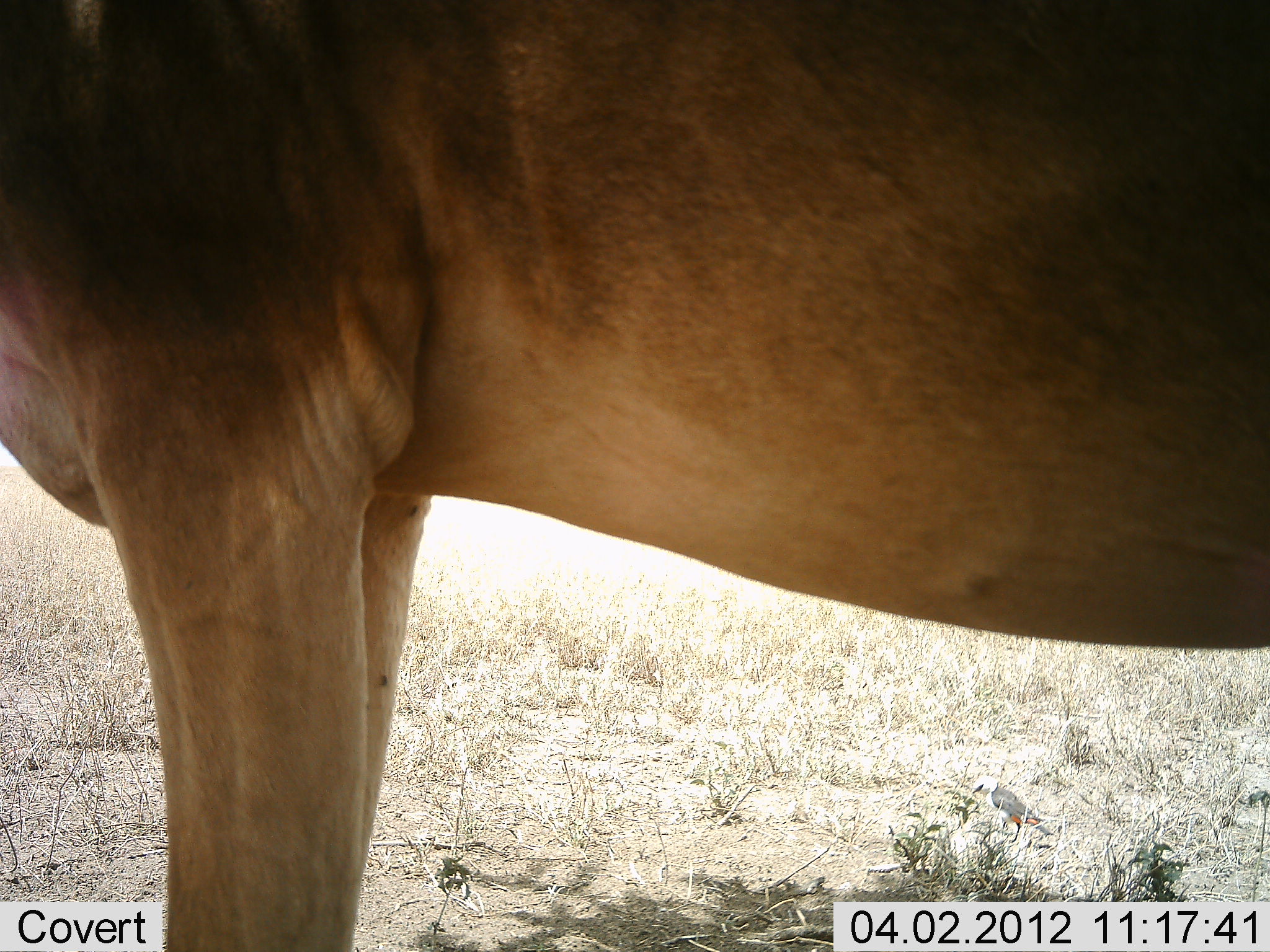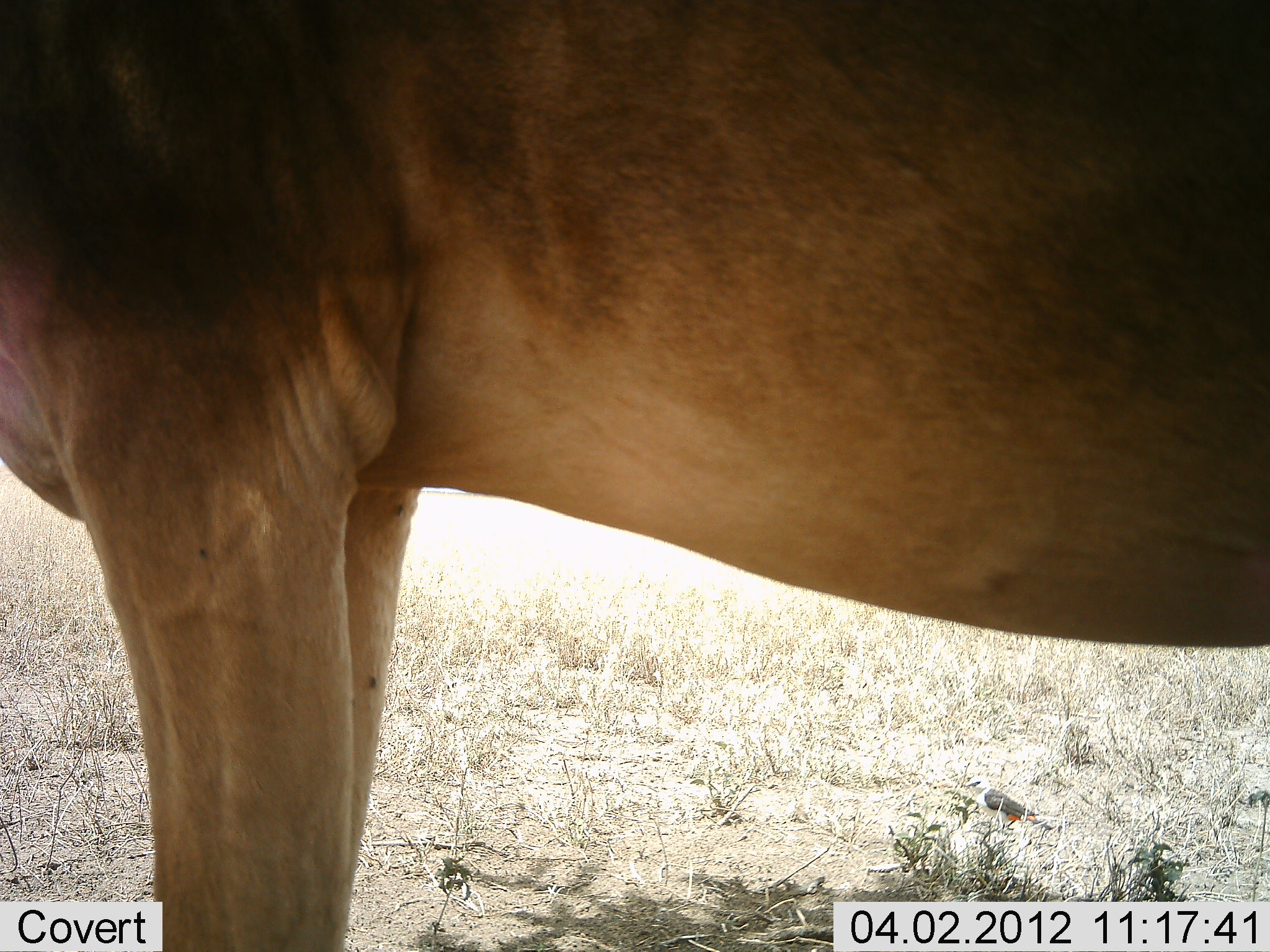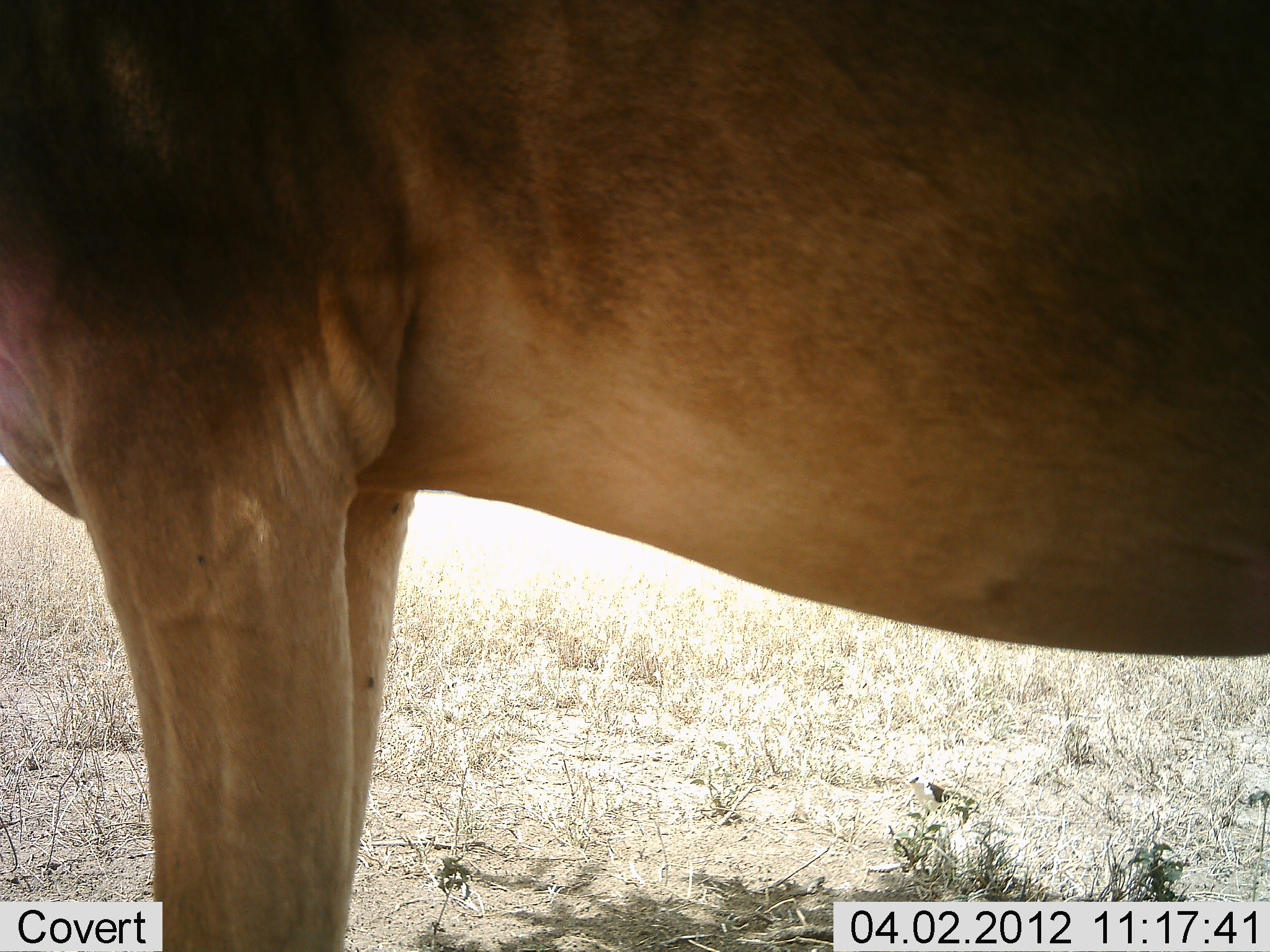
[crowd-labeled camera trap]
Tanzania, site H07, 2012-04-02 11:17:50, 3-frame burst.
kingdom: Animalia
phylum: Chordata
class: Mammalia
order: Artiodactyla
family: Bovidae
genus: Alcelaphus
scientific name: Alcelaphus buselaphus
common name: hartebeest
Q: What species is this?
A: Hartebeest (Alcelaphus buselaphus).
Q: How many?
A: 1.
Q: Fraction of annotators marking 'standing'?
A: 100%.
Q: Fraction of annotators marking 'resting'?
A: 5%.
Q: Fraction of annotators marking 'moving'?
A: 0%.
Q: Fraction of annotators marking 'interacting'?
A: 0%.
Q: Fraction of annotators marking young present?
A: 0%.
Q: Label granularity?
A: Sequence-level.